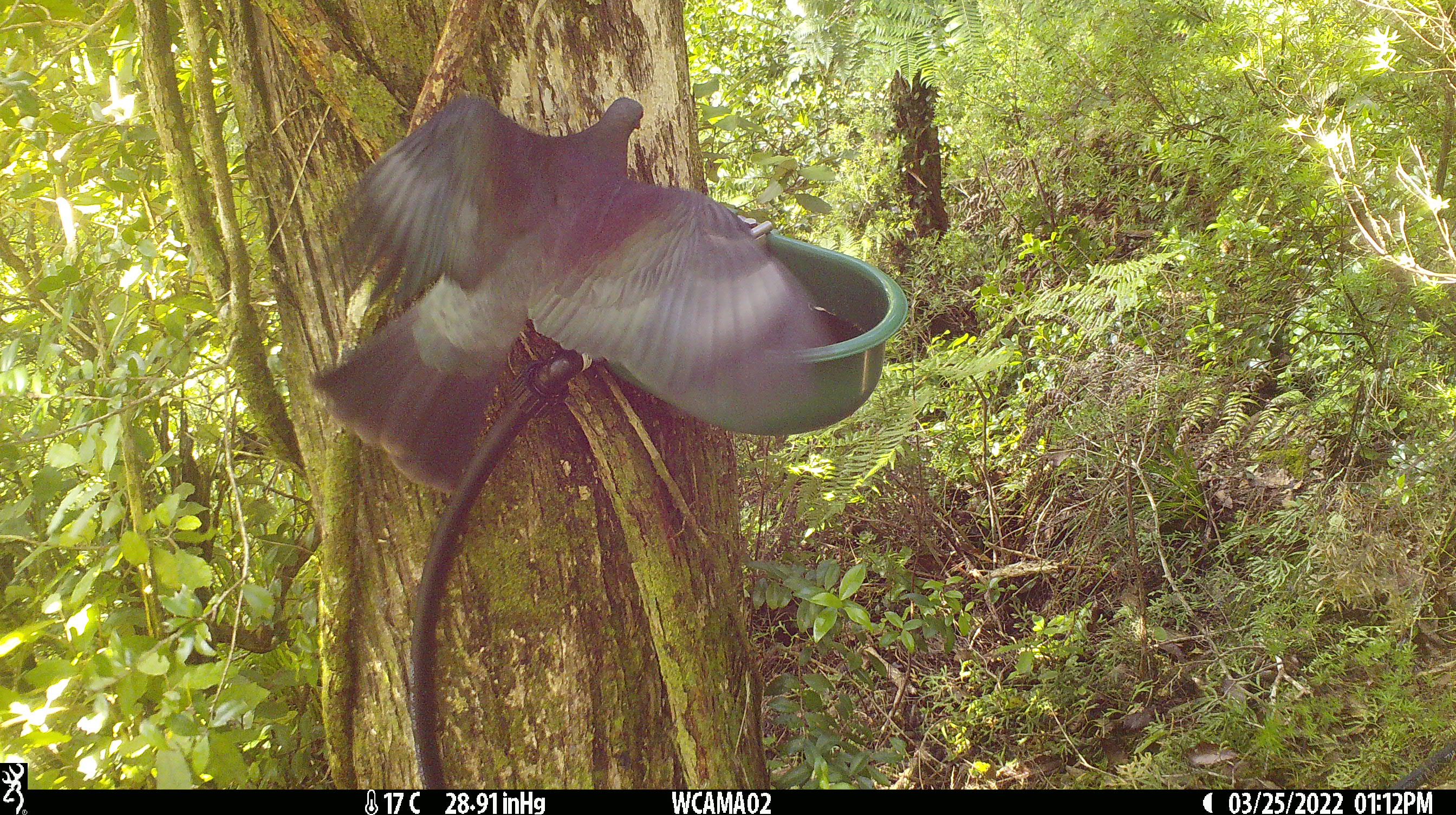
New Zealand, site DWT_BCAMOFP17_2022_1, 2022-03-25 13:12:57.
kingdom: Animalia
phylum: Chordata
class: Aves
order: Columbiformes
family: Columbidae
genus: Hemiphaga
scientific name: Hemiphaga novaeseelandiae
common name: new zealand pigeon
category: kereru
Kereru (new zealand pigeon) (Hemiphaga novaeseelandiae).